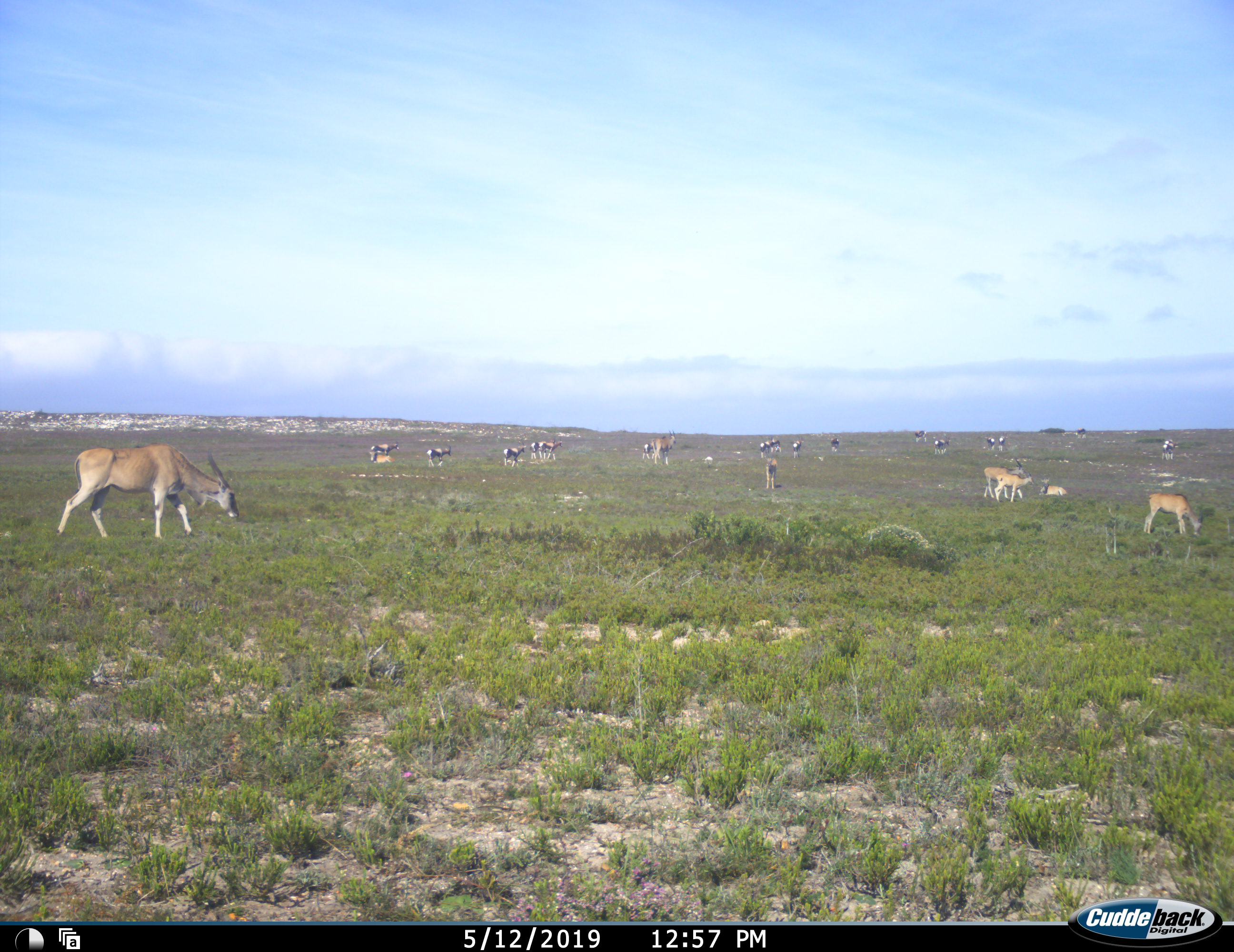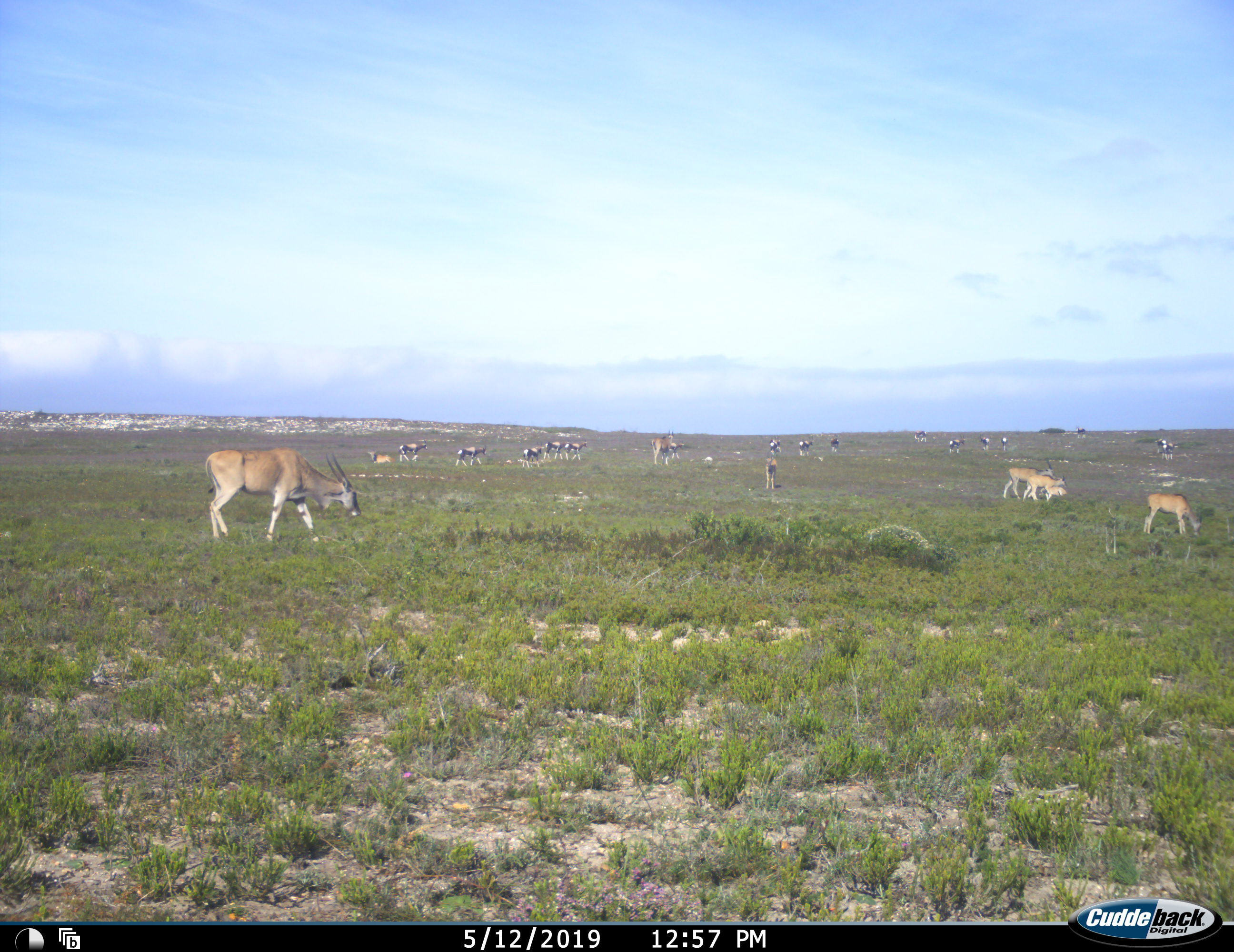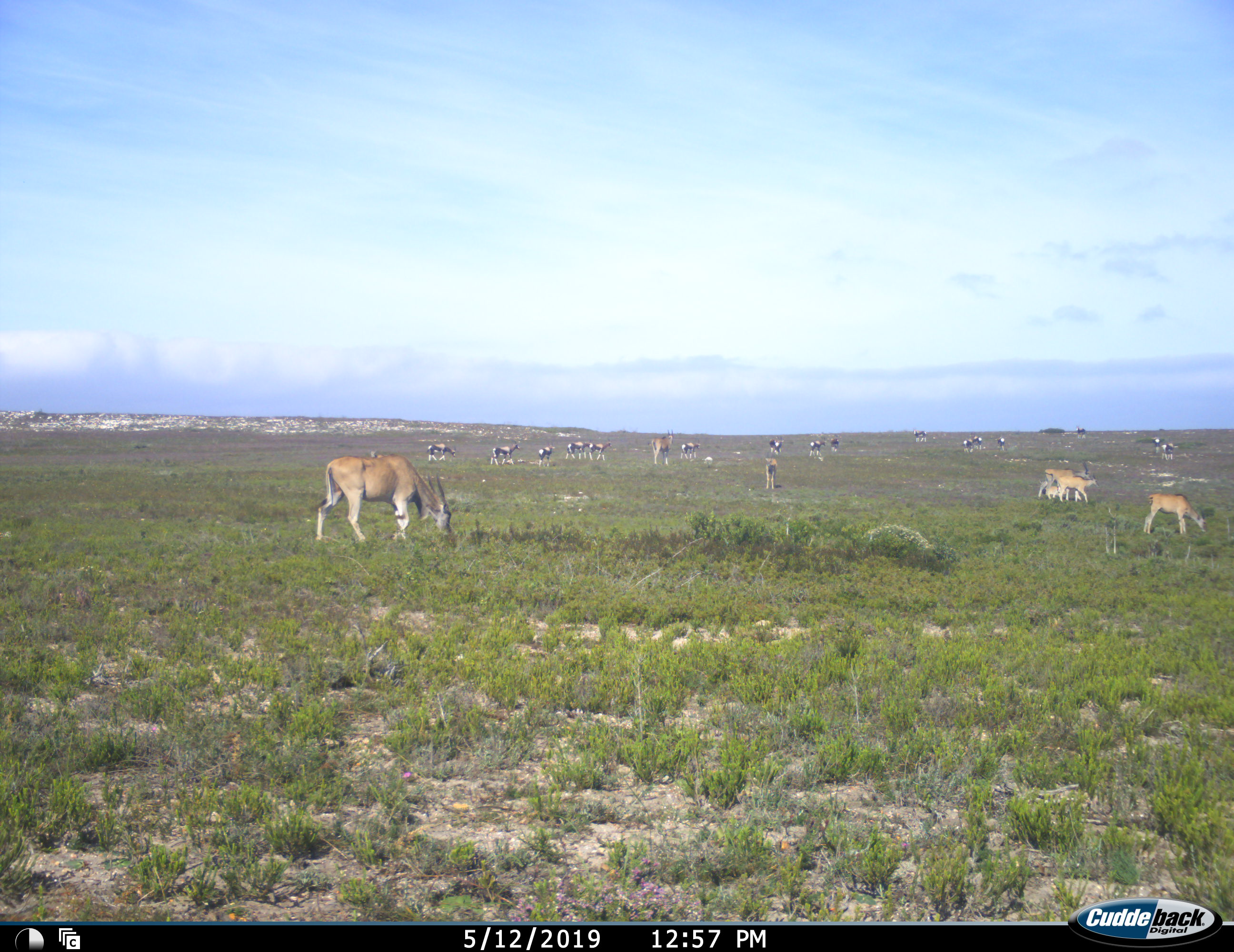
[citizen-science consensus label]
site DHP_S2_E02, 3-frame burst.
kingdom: Animalia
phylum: Chordata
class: Mammalia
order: Artiodactyla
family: Bovidae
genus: Damaliscus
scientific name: Damaliscus pygargus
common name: bontebok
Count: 11-50.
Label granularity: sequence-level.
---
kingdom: Animalia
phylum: Chordata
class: Mammalia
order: Artiodactyla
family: Bovidae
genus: Tragelaphus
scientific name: Tragelaphus oryx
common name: eland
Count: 7.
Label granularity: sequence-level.